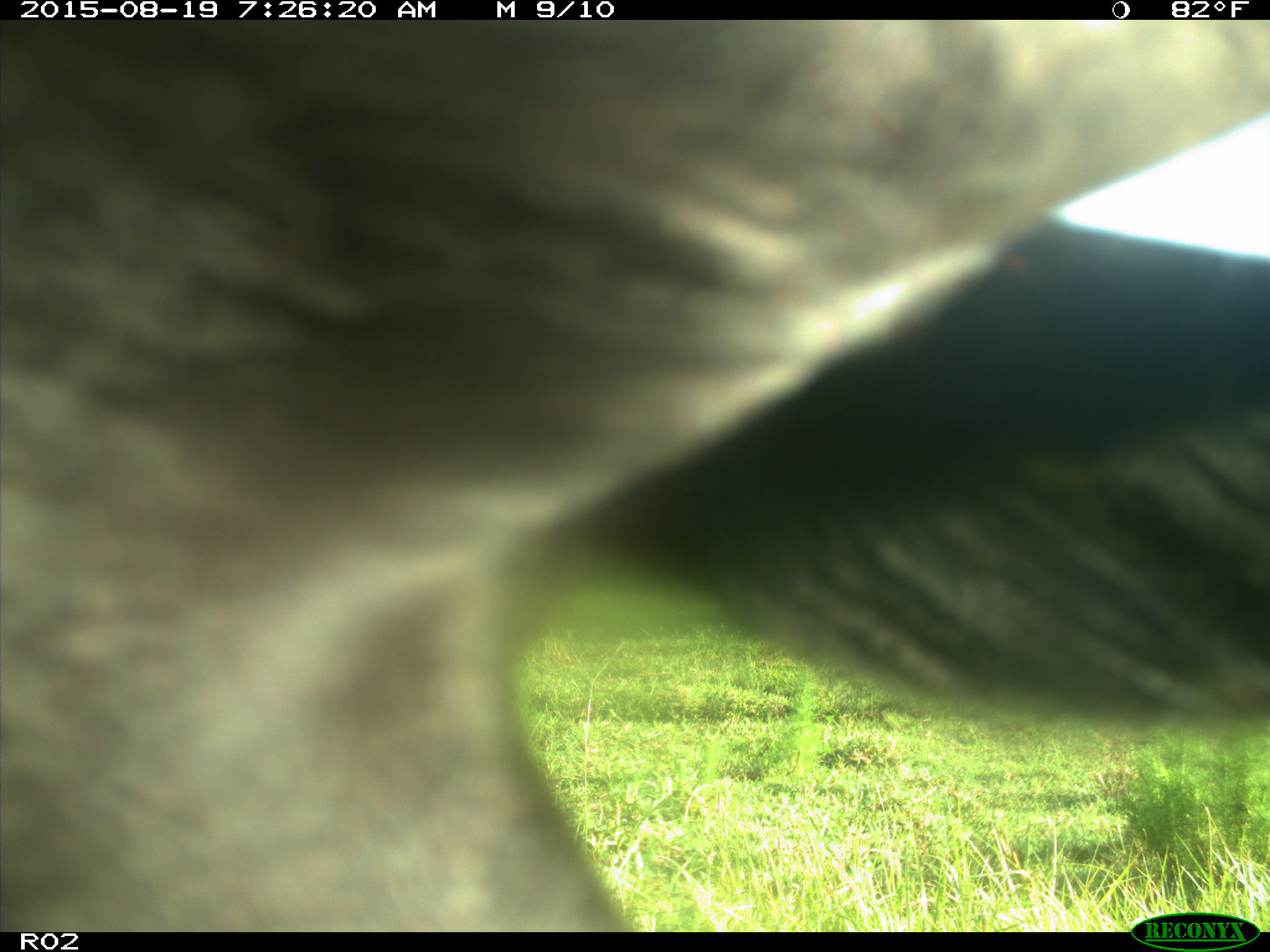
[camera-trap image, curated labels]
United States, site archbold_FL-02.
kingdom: Animalia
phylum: Chordata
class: Mammalia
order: Artiodactyla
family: Bovidae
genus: Bos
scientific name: Bos taurus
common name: domestic cow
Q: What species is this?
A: Bos taurus (domestic cow).